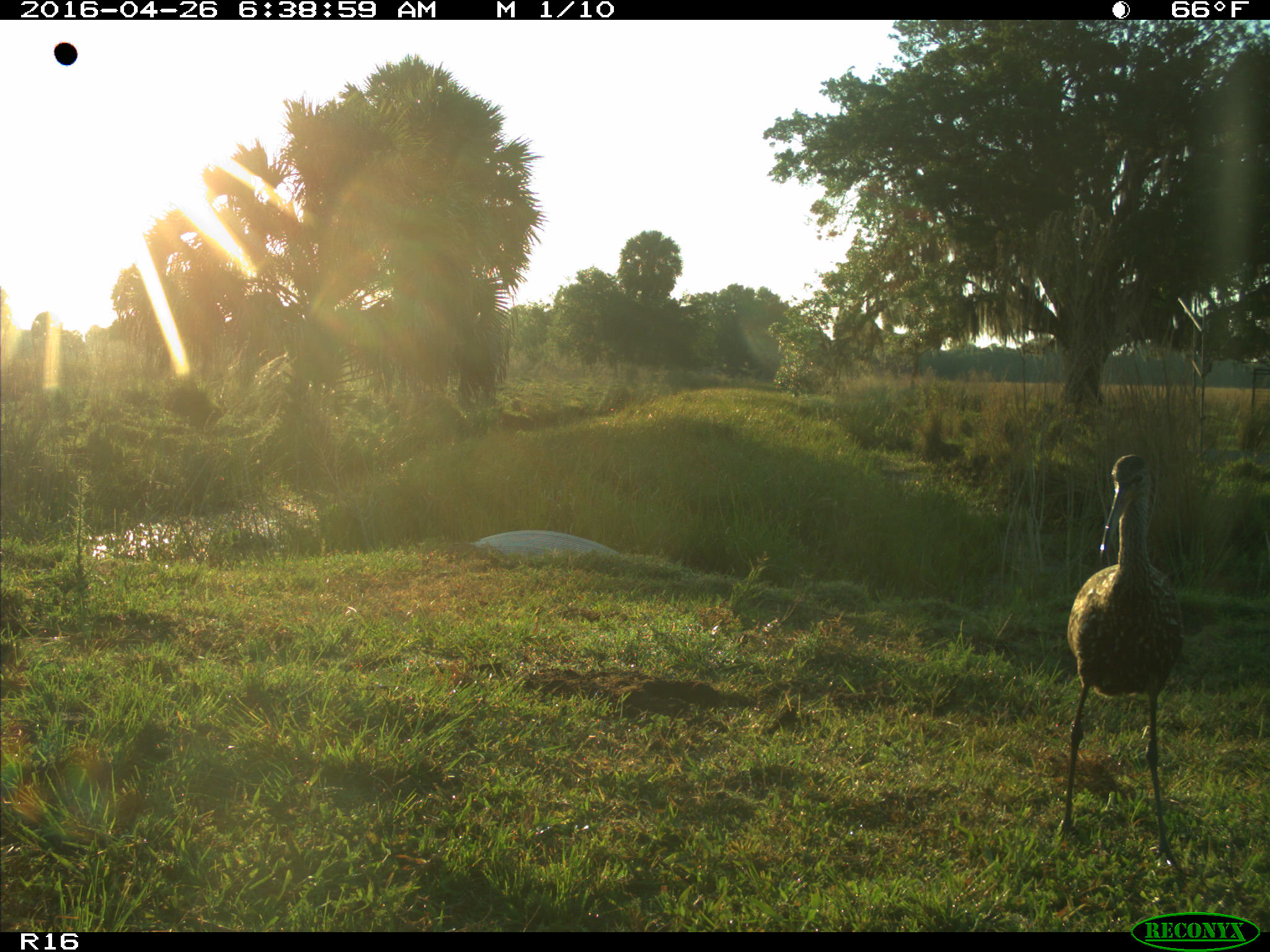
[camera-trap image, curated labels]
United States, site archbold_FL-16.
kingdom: Animalia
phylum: Chordata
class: Aves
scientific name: Aves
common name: birds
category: unidentified bird